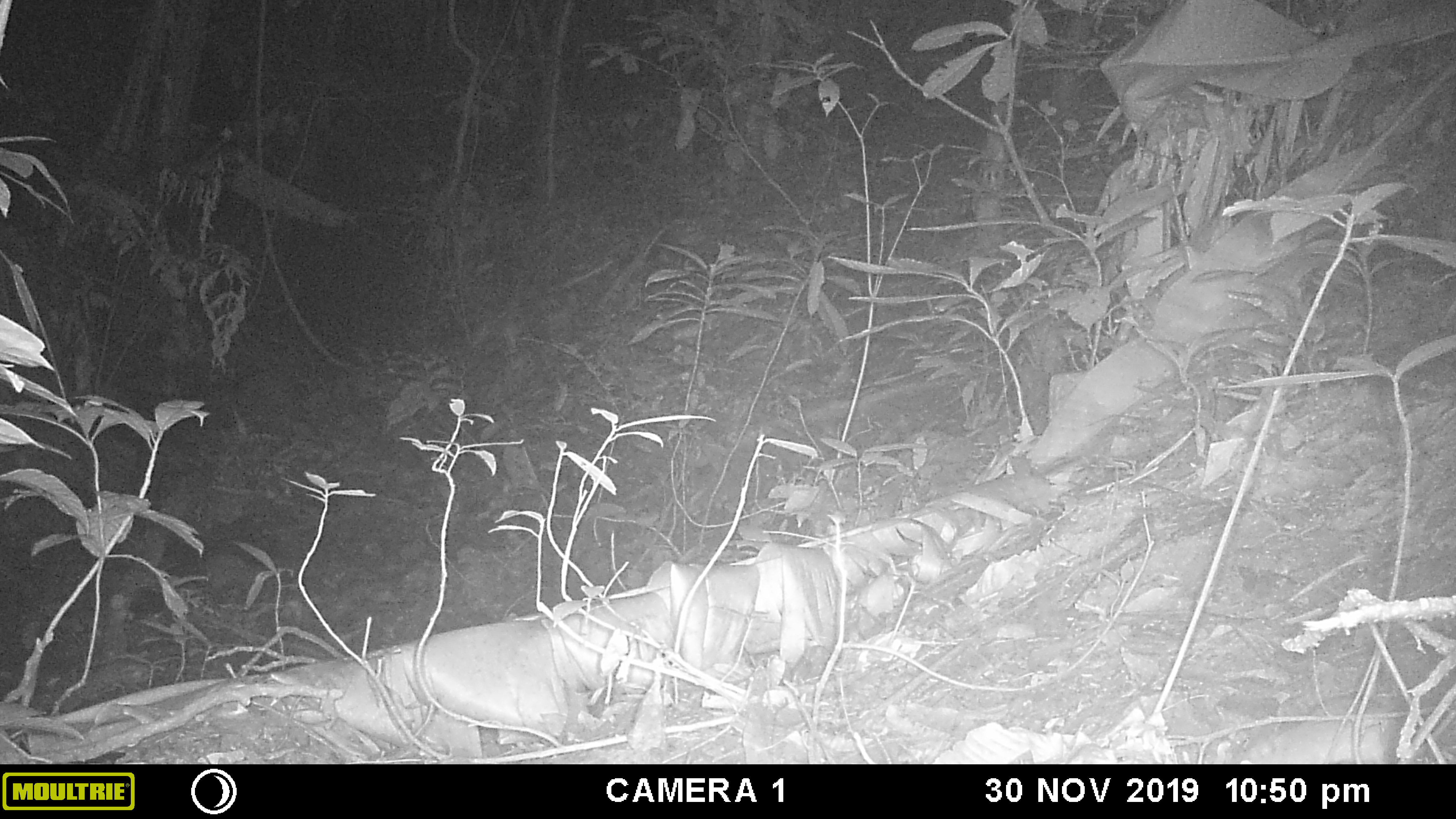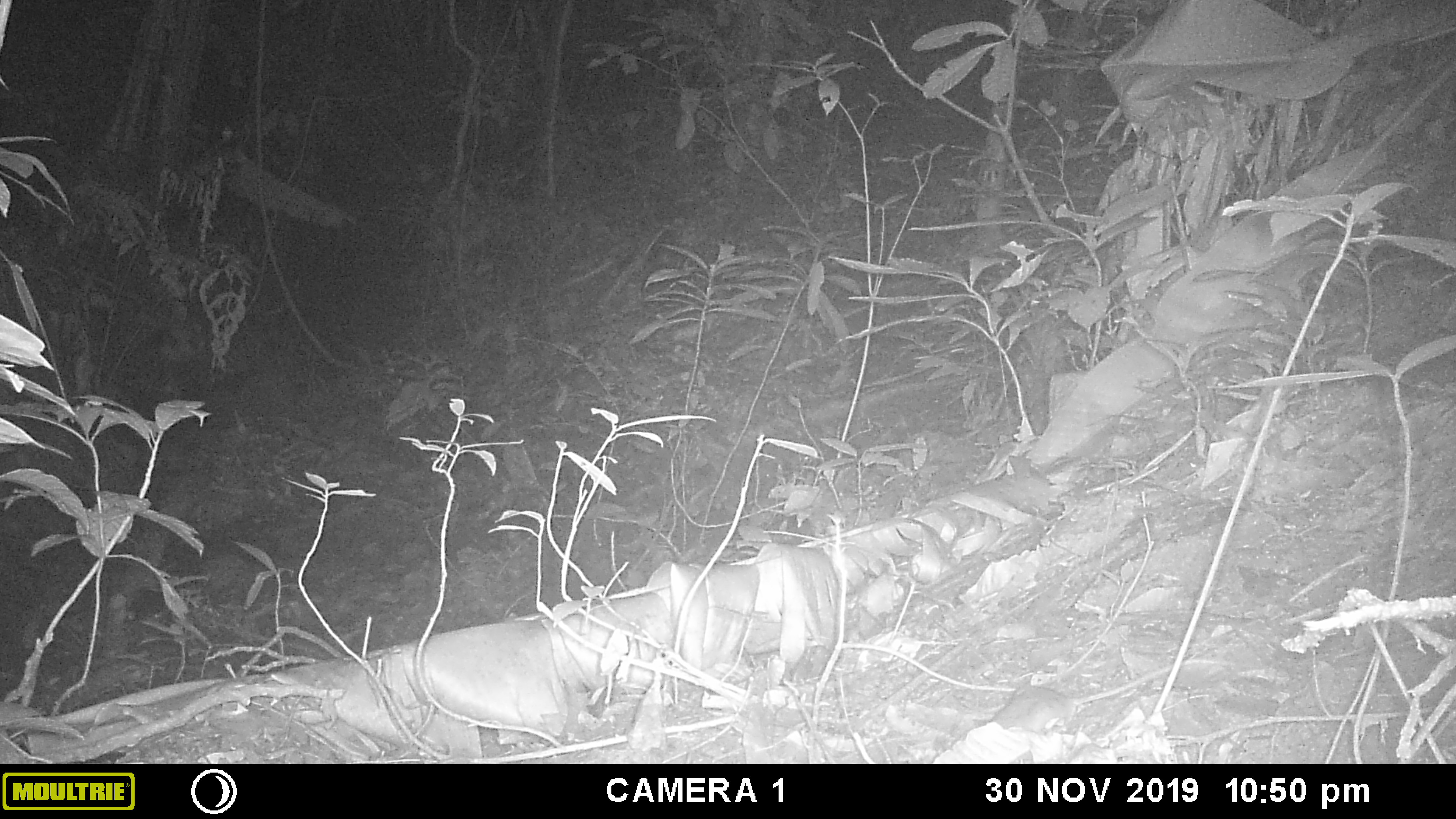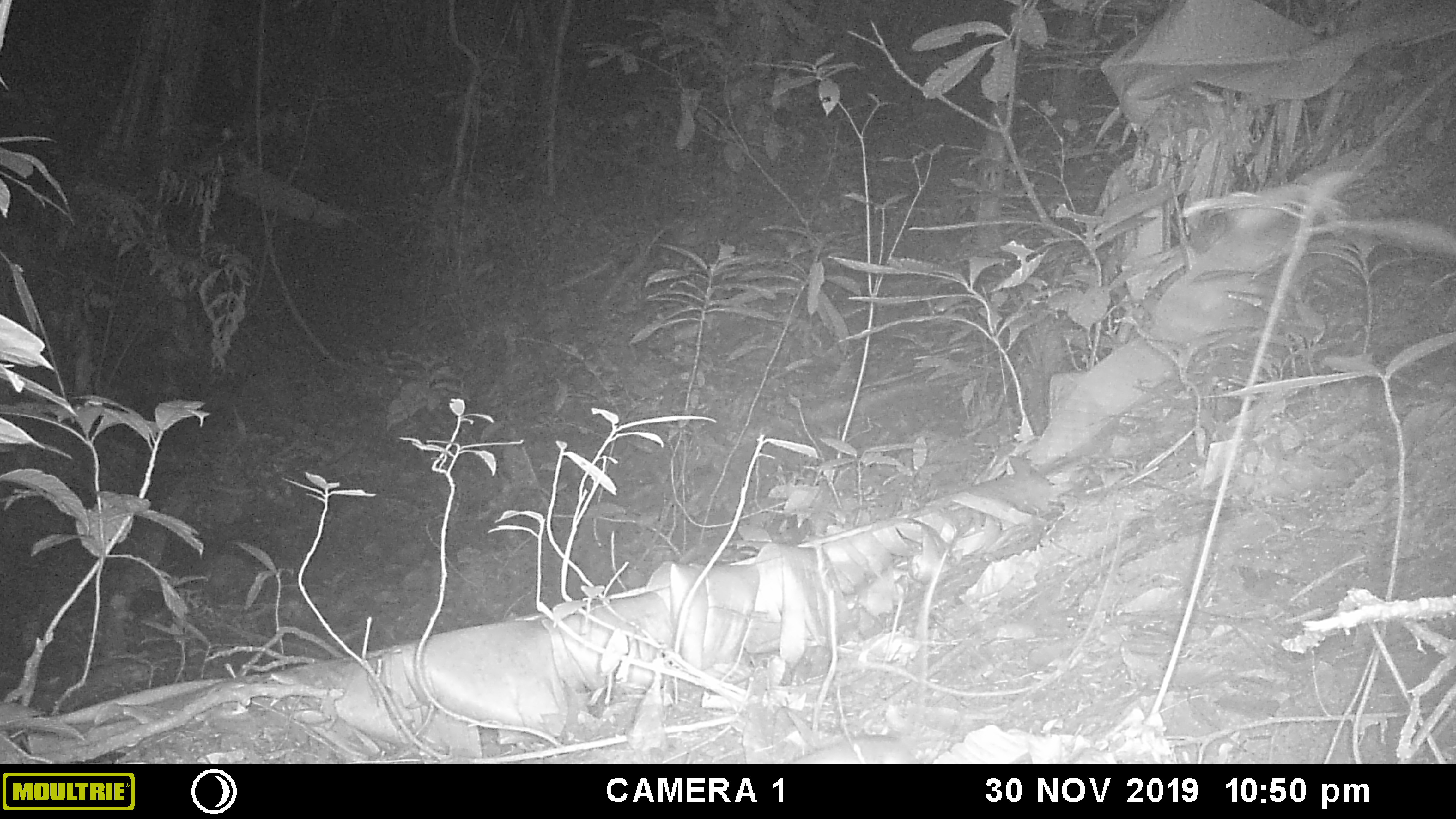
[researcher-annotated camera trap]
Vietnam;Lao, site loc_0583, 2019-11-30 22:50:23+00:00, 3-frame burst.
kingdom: Animalia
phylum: Chordata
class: Mammalia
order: Rodentia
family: Muridae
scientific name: Muridae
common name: old-world mice and rats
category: unidentified murid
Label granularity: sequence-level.